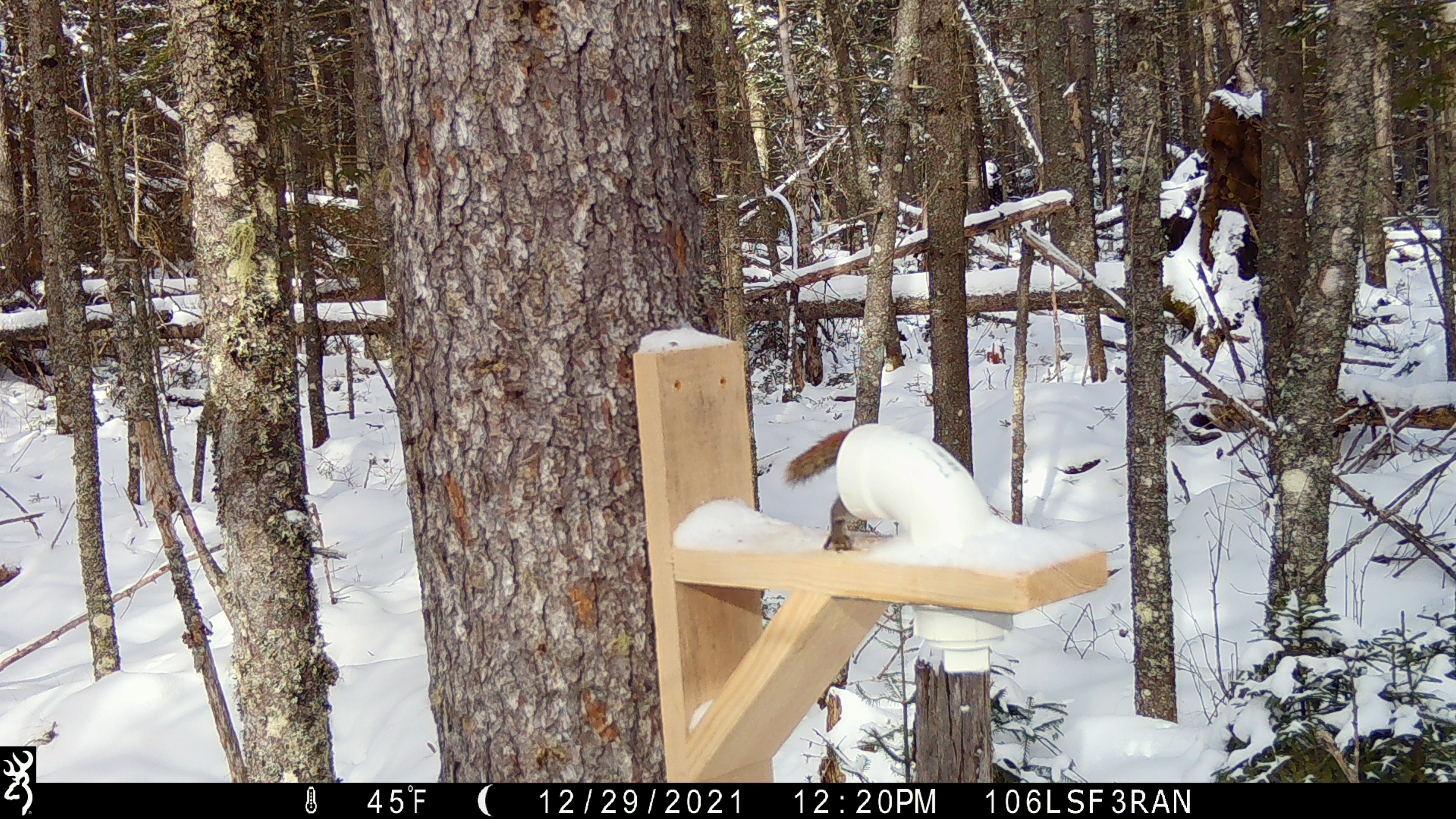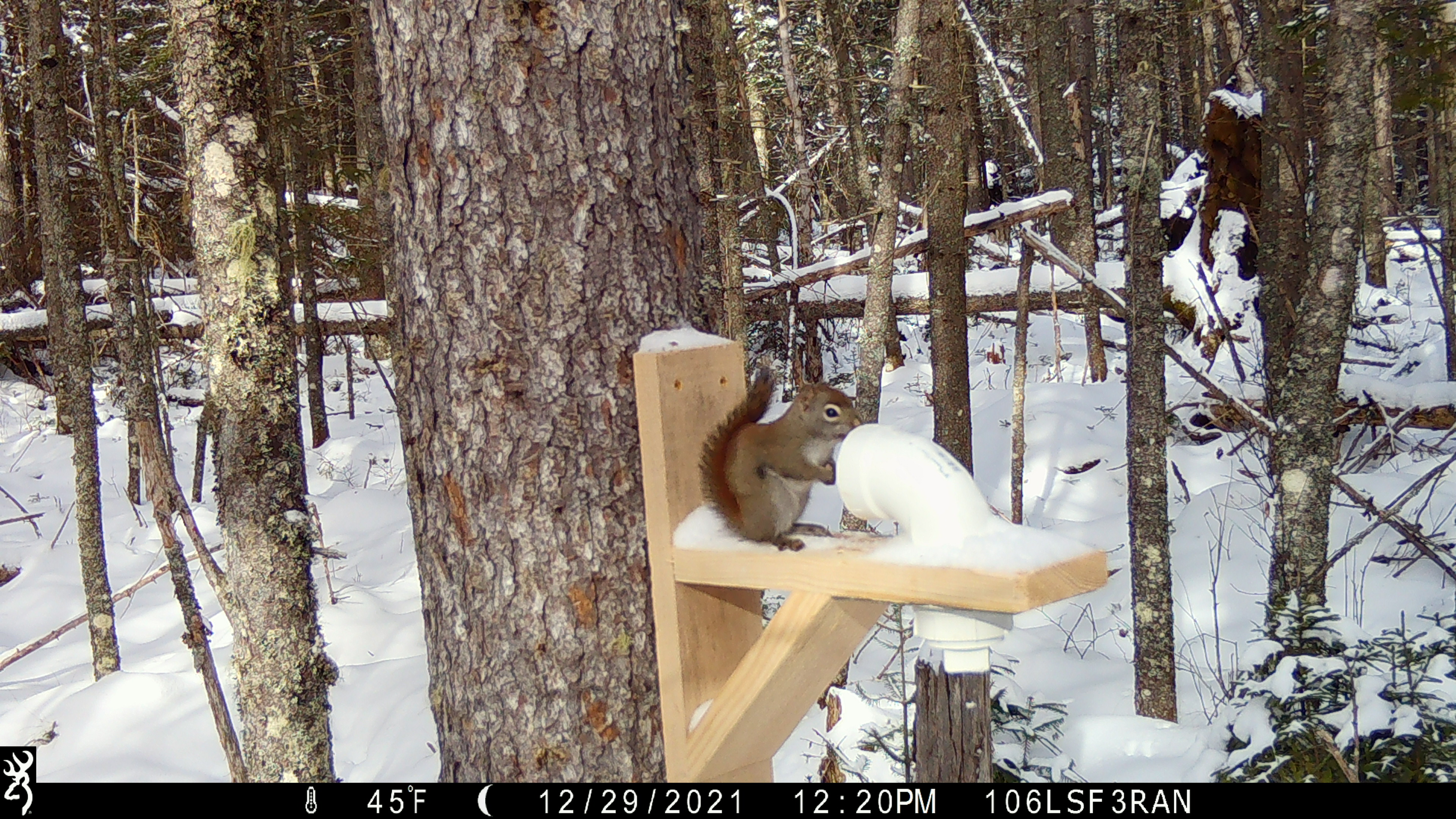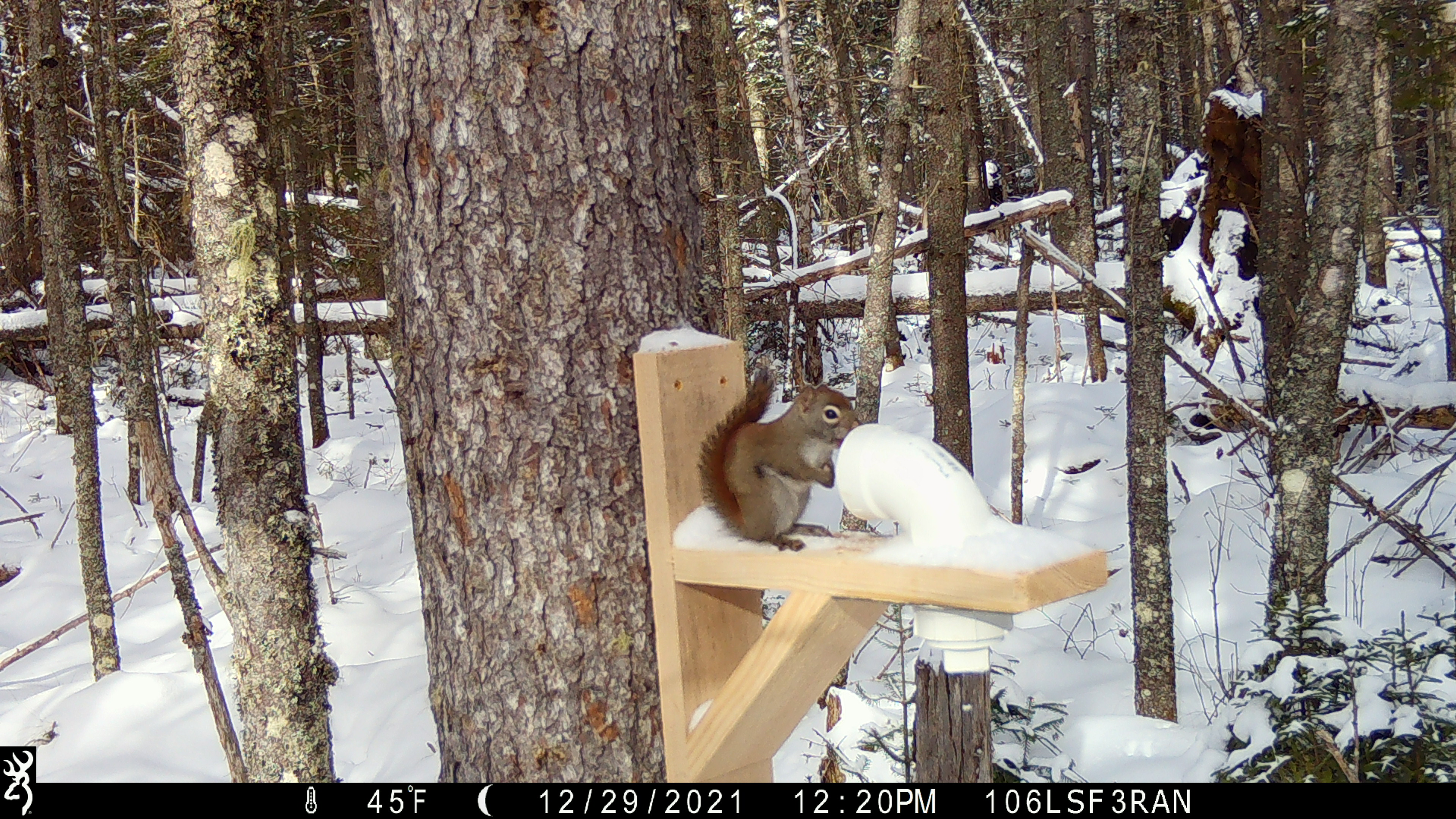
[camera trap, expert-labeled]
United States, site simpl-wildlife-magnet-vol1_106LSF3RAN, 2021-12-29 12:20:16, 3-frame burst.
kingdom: Animalia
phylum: Chordata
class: Mammalia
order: Rodentia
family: Sciuridae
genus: Tamiasciurus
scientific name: Tamiasciurus hudsonicus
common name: red squirrel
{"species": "red squirrel (Tamiasciurus hudsonicus)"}